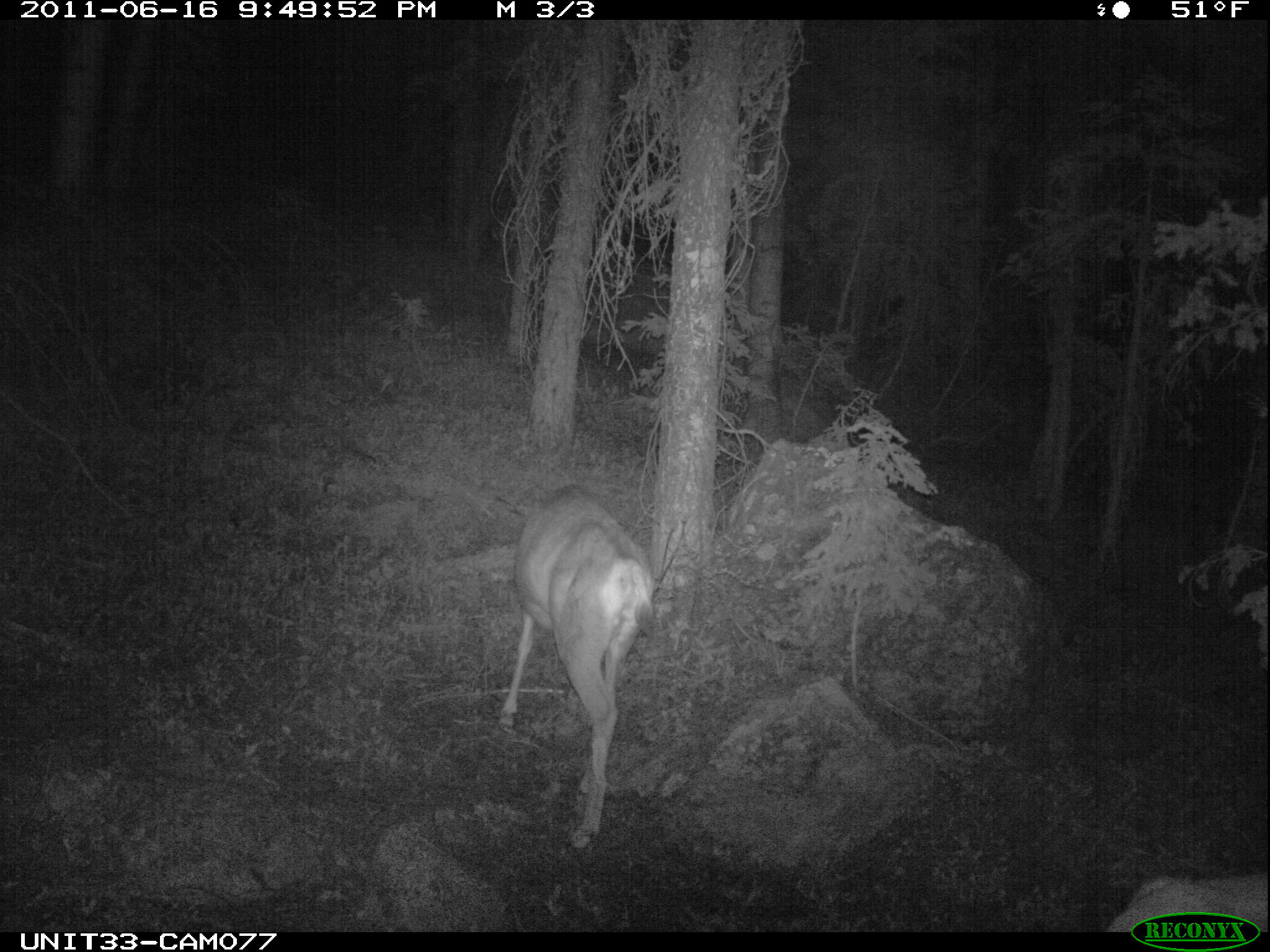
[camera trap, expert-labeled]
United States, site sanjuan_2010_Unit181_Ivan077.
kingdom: Animalia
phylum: Chordata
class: Mammalia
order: Artiodactyla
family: Cervidae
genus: Odocoileus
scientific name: Odocoileus hemionus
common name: mule deer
Odocoileus hemionus (mule deer).